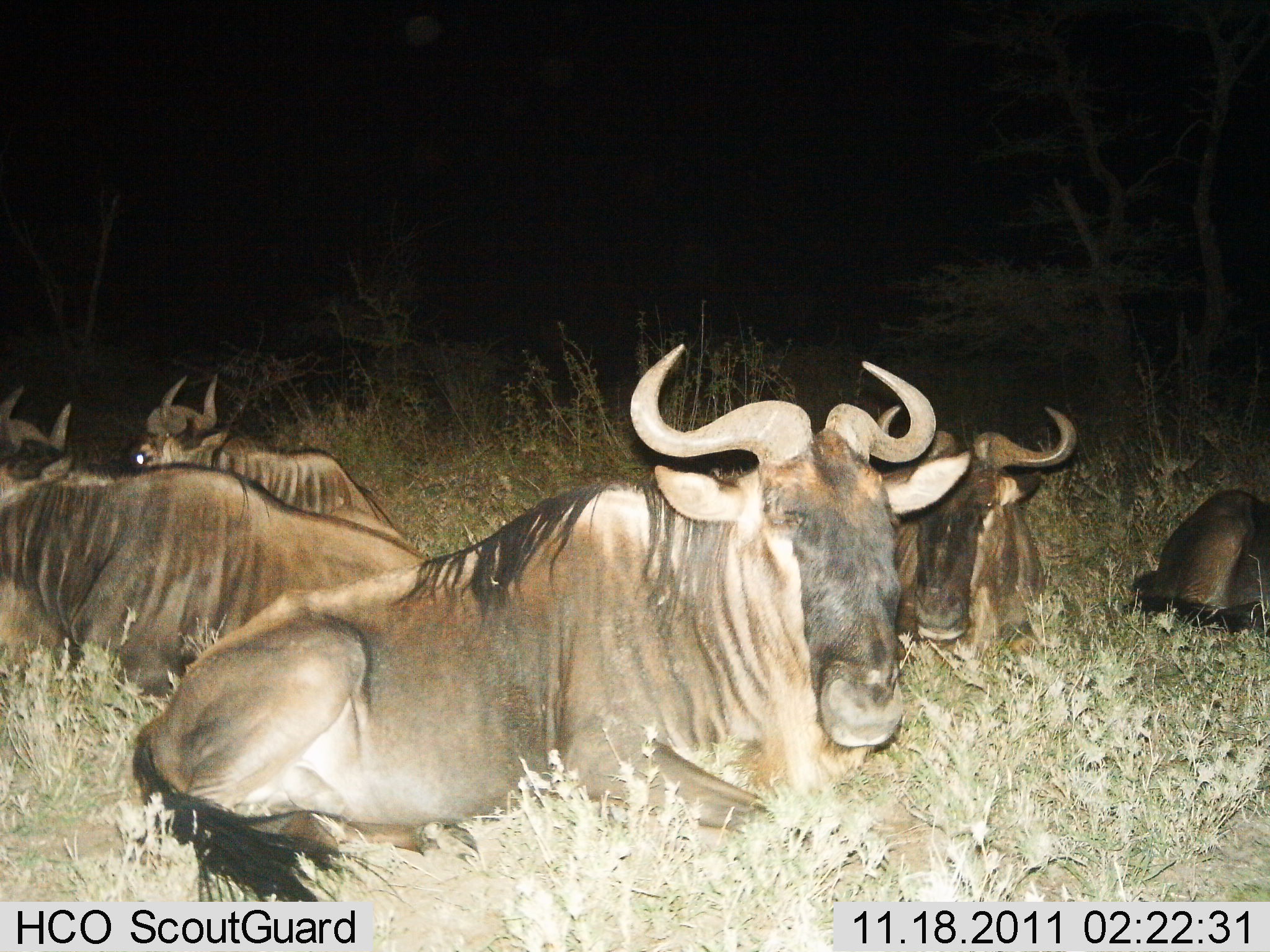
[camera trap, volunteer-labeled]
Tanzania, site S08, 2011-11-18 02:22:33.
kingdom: Animalia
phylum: Chordata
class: Mammalia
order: Artiodactyla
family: Bovidae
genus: Connochaetes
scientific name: Connochaetes taurinus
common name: blue wildebeest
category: wildebeest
Wildebeest (blue wildebeest) (Connochaetes taurinus), count 5. Behavior (volunteer vote fractions): standing 0%, resting 100%, moving 0%, interacting 0%. Young present (vote fraction): 17%. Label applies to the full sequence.